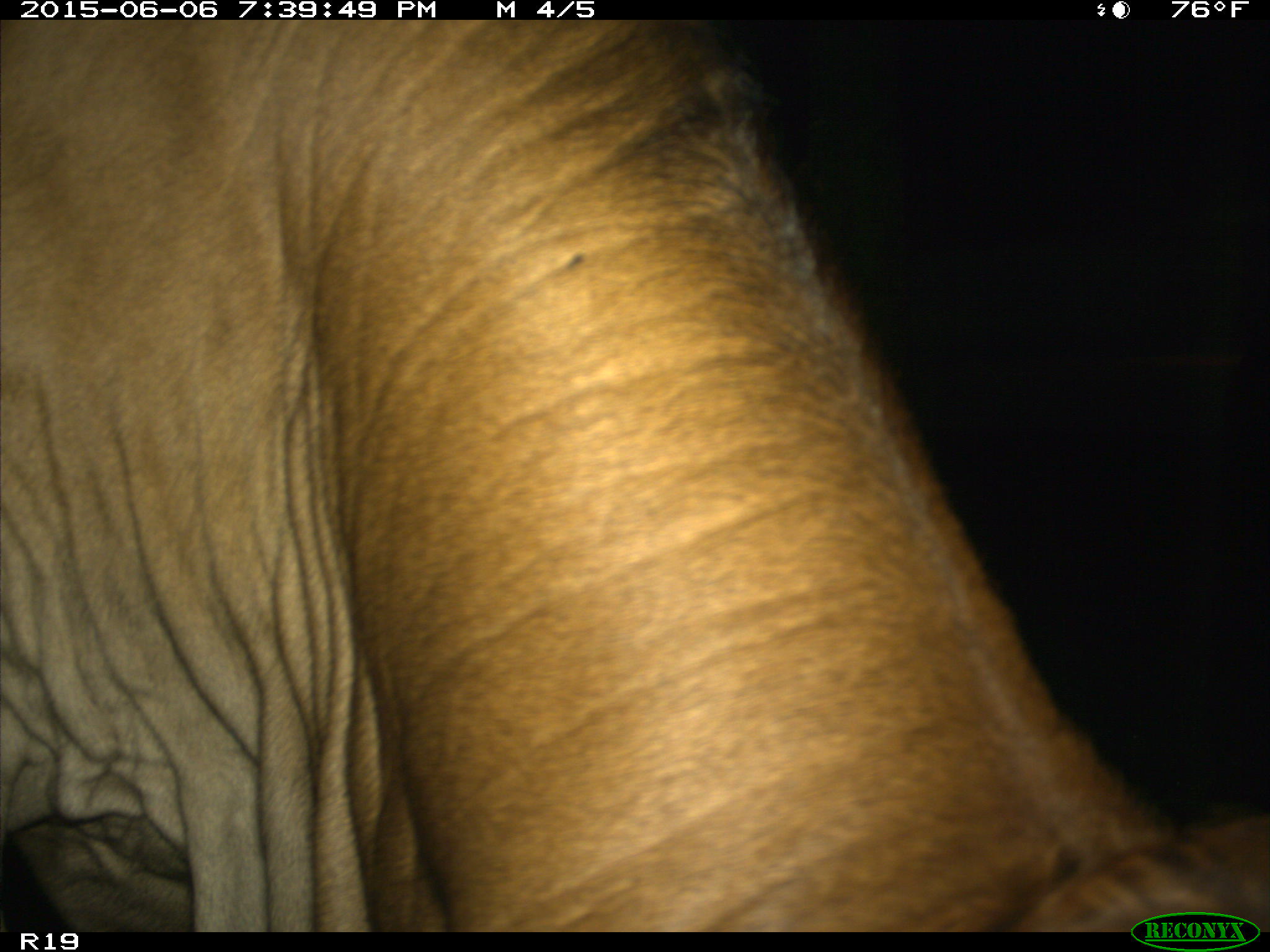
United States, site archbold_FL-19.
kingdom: Animalia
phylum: Chordata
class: Mammalia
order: Artiodactyla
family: Bovidae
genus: Bos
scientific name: Bos taurus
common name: domestic cow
Bos taurus (domestic cow).